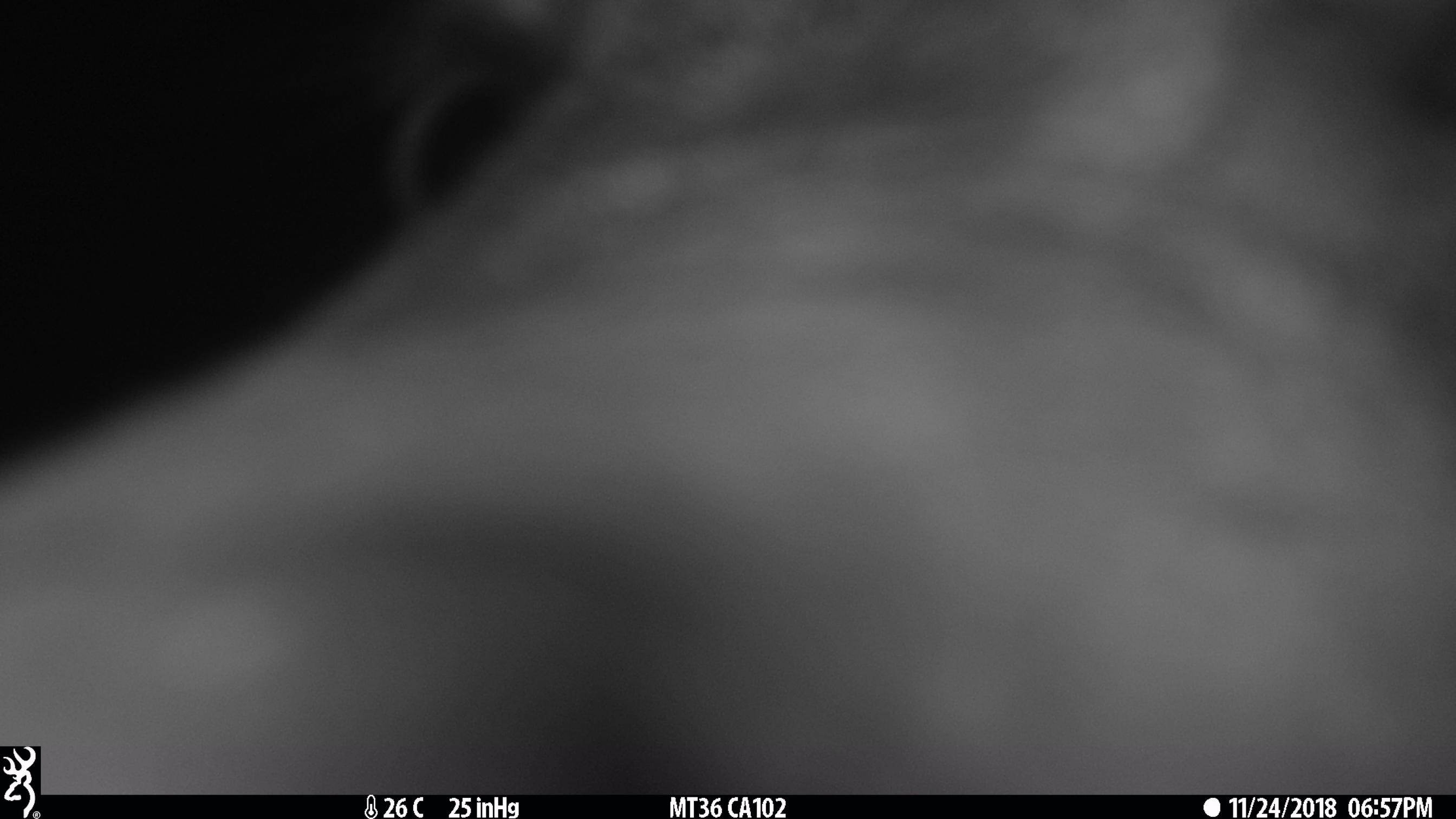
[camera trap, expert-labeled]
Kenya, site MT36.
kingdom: Animalia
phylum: Chordata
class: Mammalia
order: Artiodactyla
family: Bovidae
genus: Connochaetes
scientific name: Connochaetes taurinus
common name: blue wildebeest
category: wildebeest